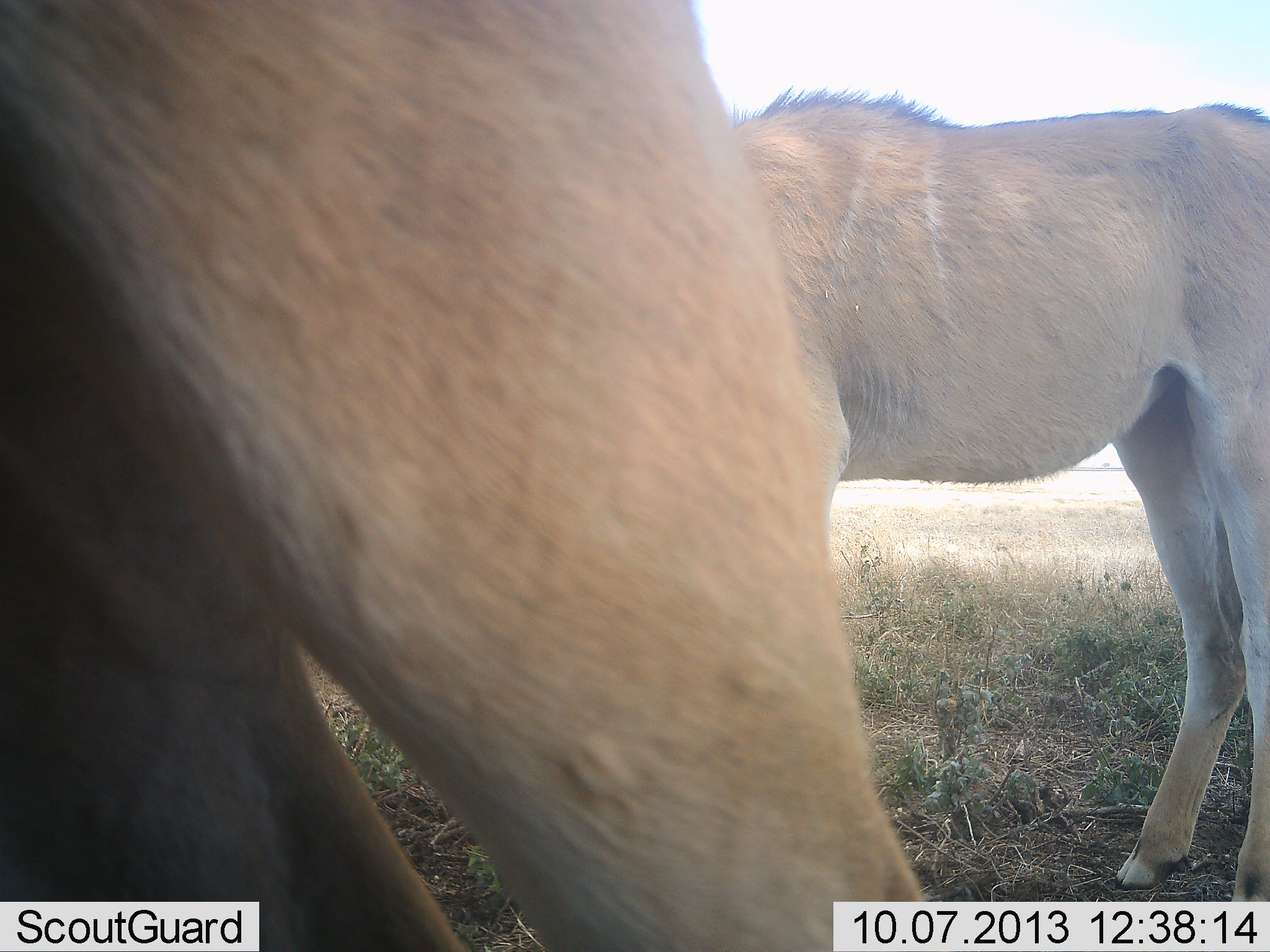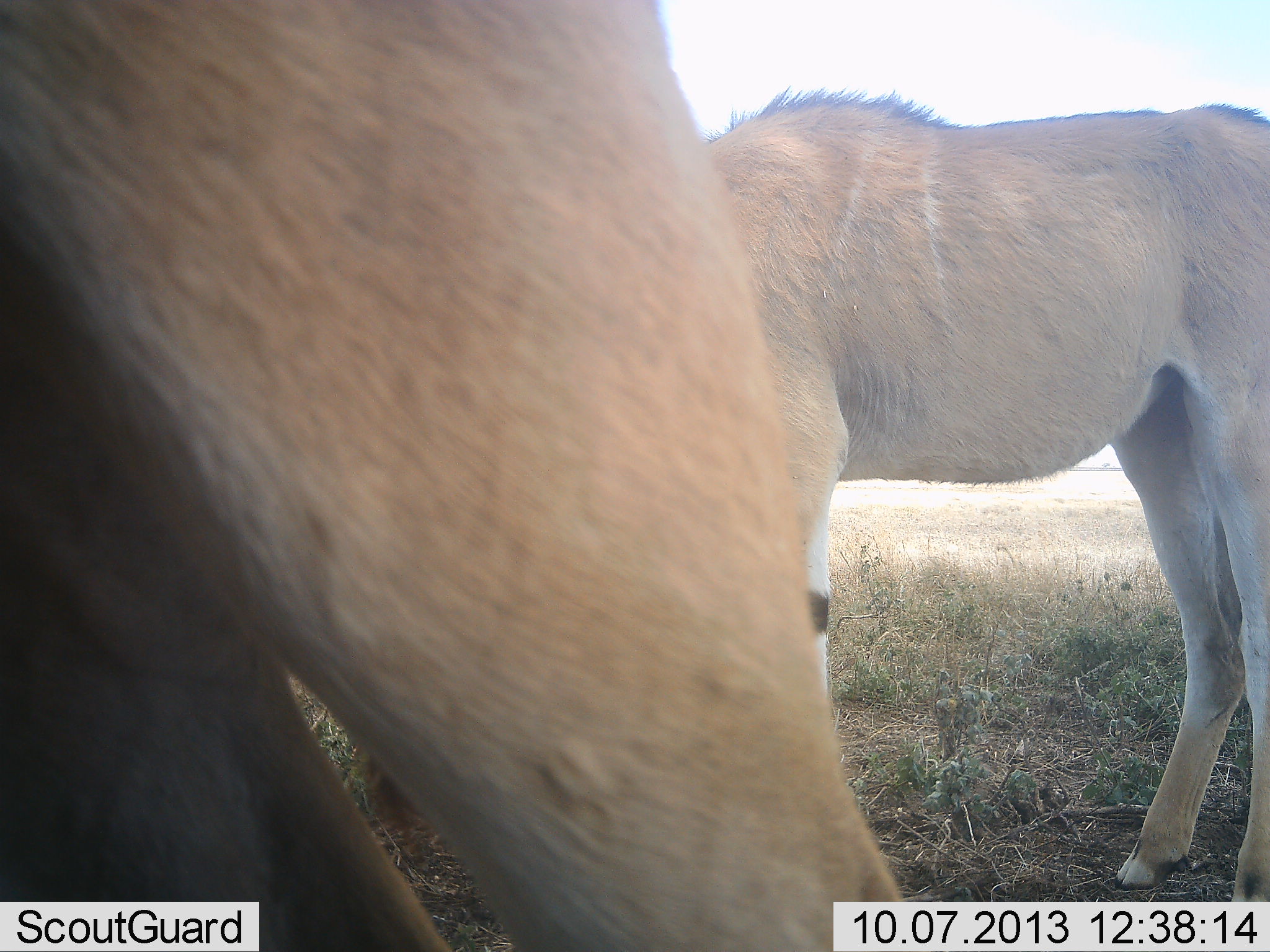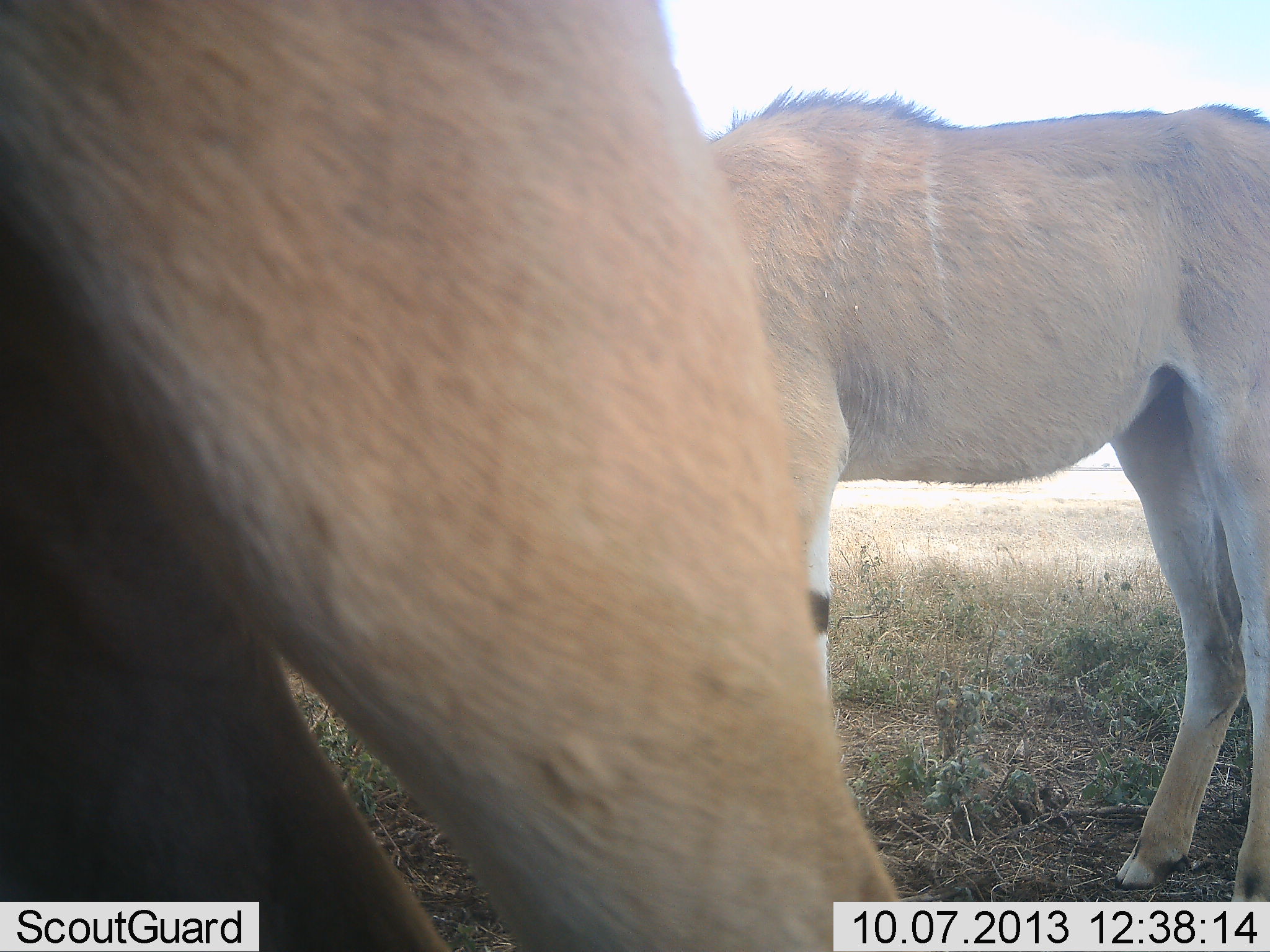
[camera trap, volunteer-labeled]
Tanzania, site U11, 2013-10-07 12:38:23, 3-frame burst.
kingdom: Animalia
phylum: Chordata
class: Mammalia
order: Artiodactyla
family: Bovidae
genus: Tragelaphus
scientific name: Tragelaphus oryx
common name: eland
Eland (Tragelaphus oryx), count 2. Behavior (volunteer vote fractions): standing 82%, resting 0%, moving 12%, interacting 0%. Young present (vote fraction): 6%. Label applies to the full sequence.